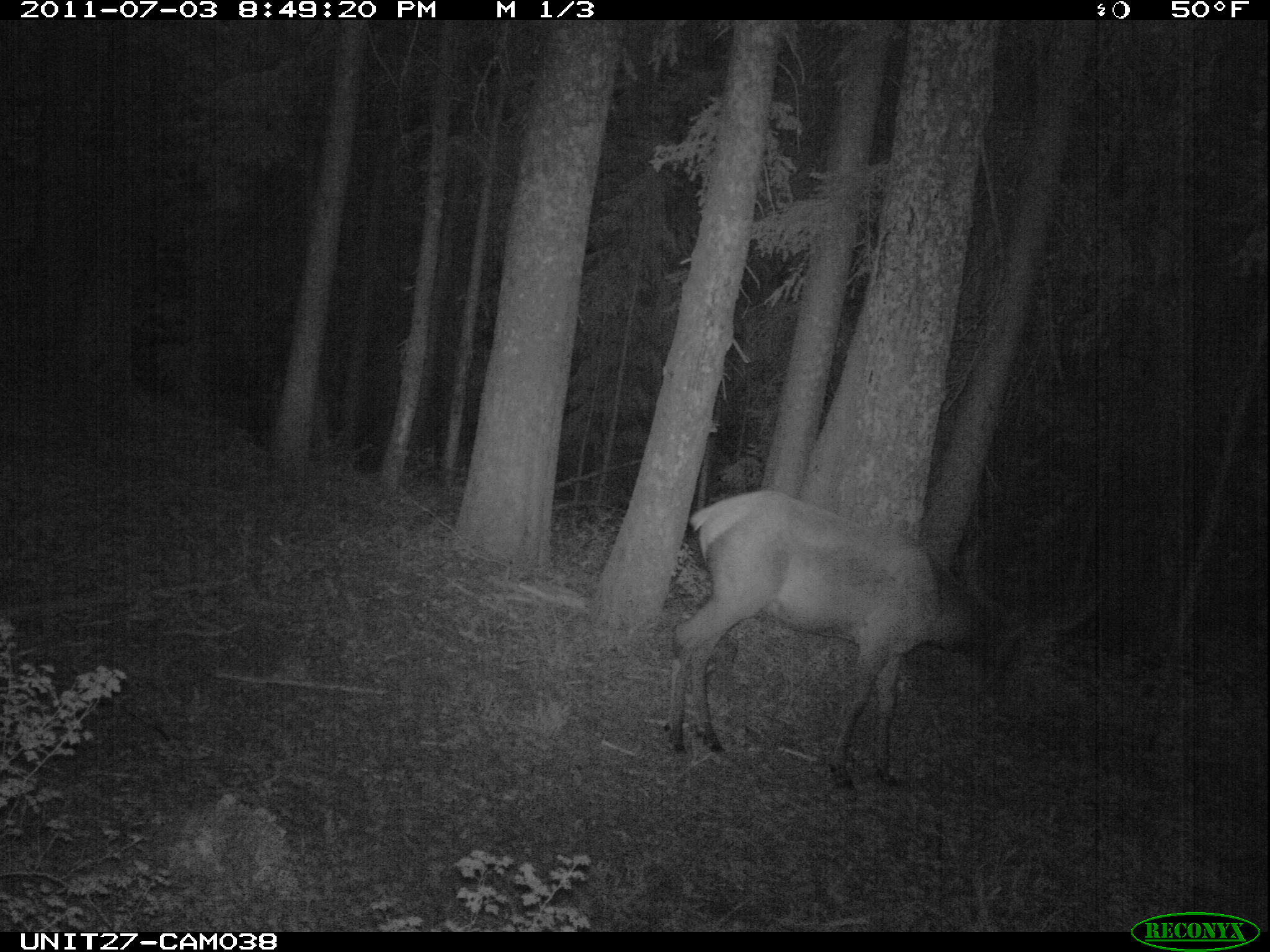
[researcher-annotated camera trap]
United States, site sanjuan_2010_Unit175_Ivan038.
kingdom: Animalia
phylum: Chordata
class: Mammalia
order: Artiodactyla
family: Cervidae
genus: Cervus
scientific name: Cervus elaphus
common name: red deer